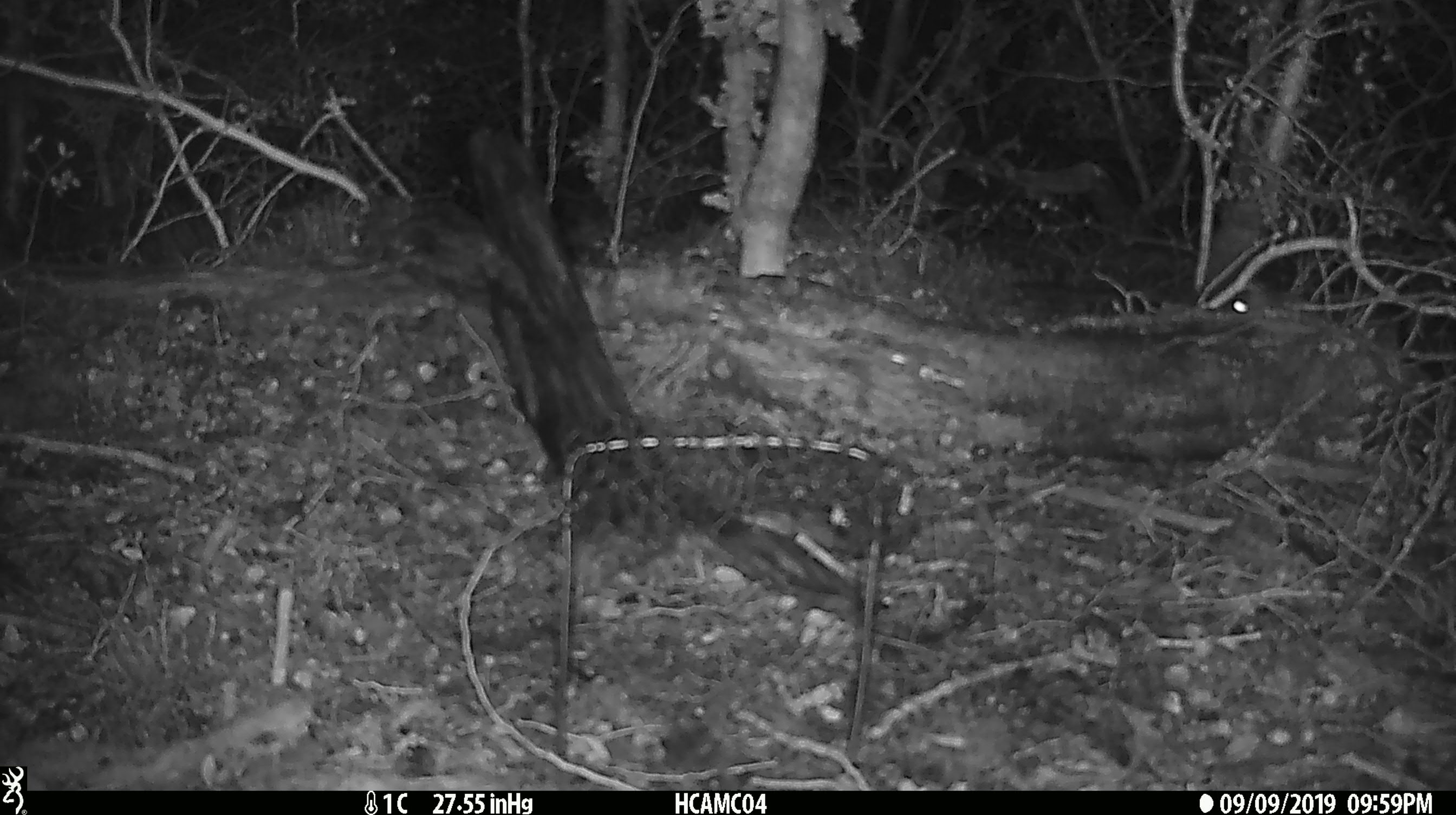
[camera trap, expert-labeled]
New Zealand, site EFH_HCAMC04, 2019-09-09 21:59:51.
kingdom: Animalia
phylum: Chordata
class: Mammalia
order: Rodentia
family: Muridae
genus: Mus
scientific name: Mus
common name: mouse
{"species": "mouse (Mus)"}